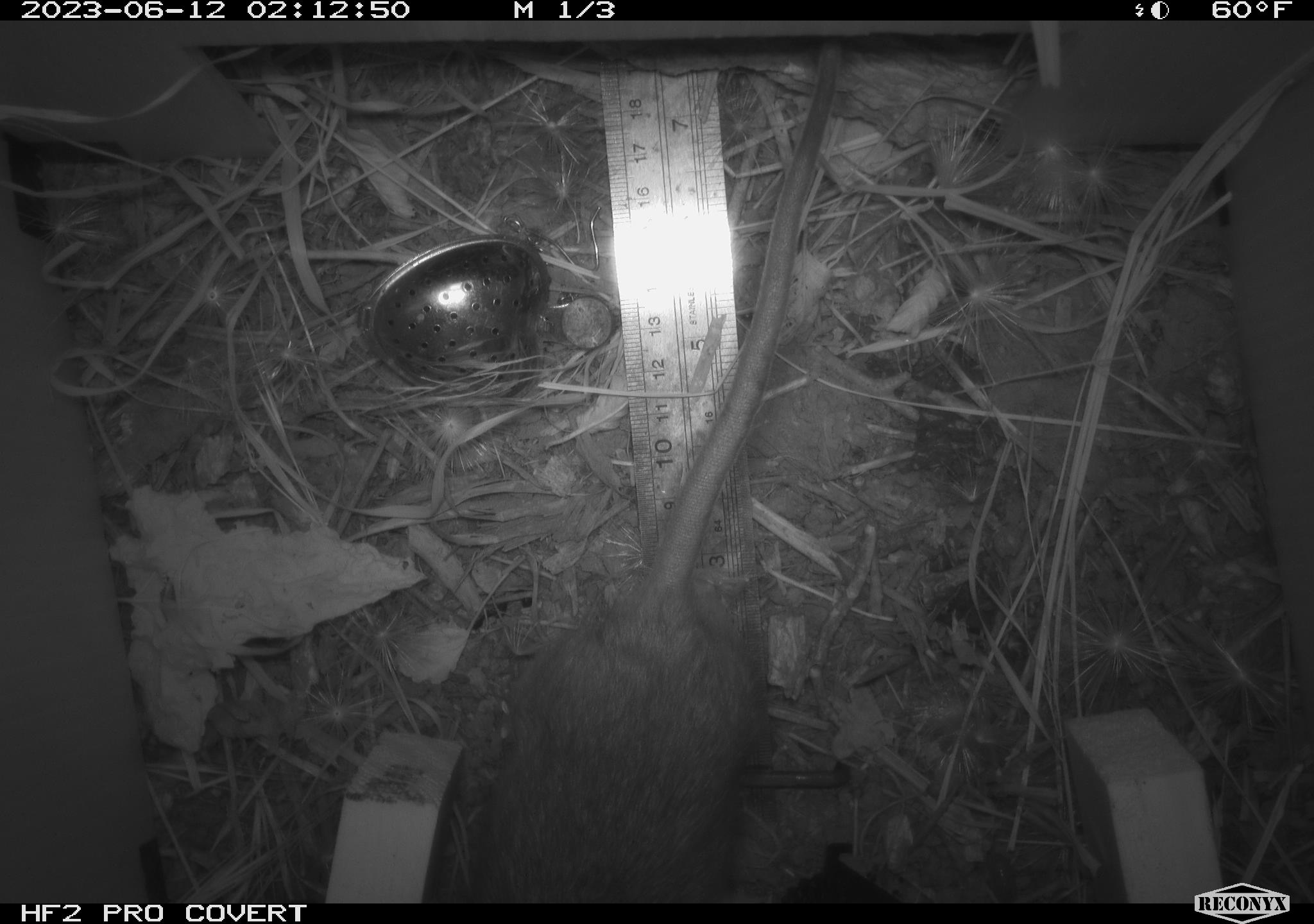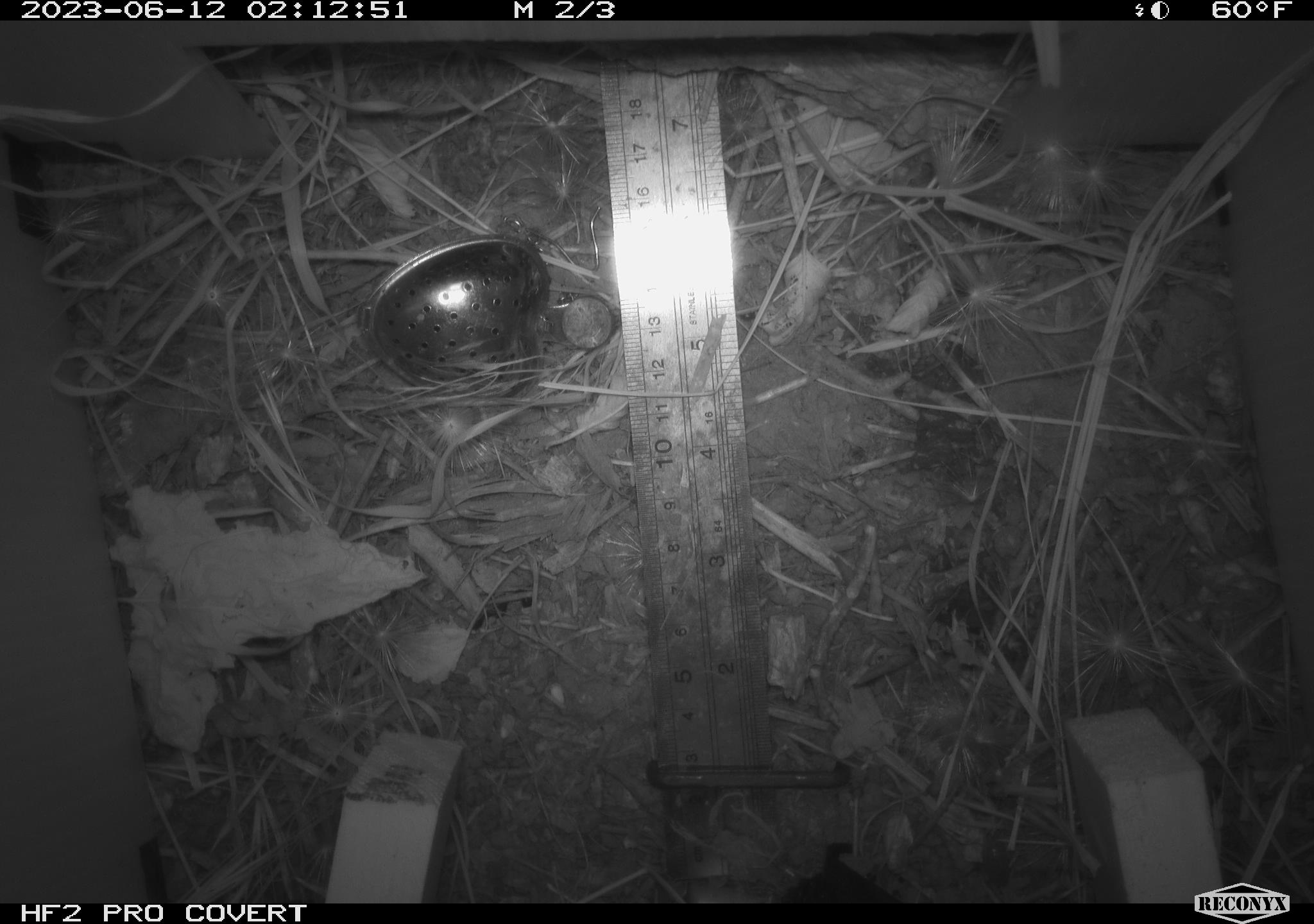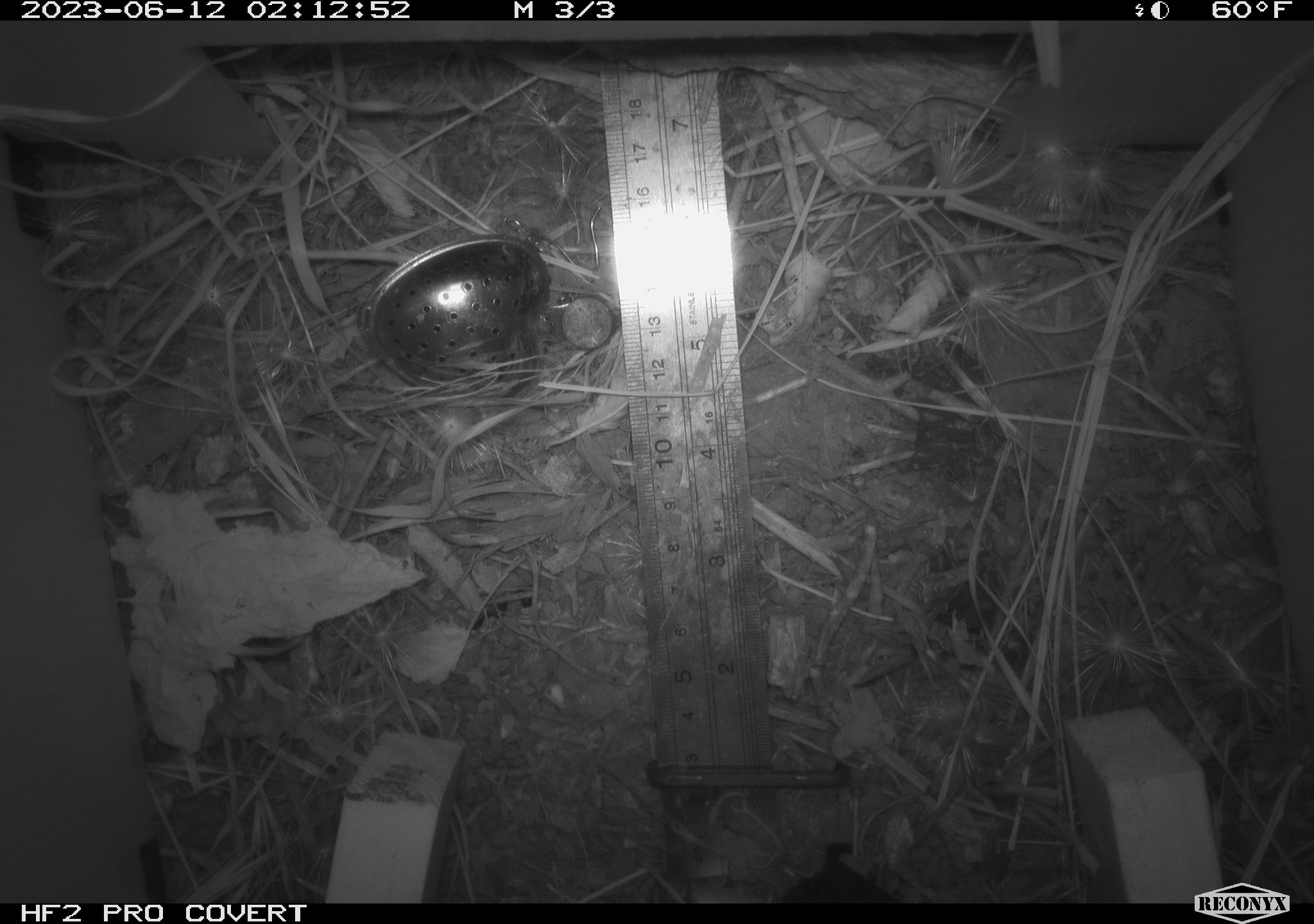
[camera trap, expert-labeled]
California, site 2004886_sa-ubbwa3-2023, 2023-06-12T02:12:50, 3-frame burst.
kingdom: Animalia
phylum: Chordata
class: Mammalia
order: Rodentia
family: Muridae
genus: Rattus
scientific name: Rattus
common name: rat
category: rattus species